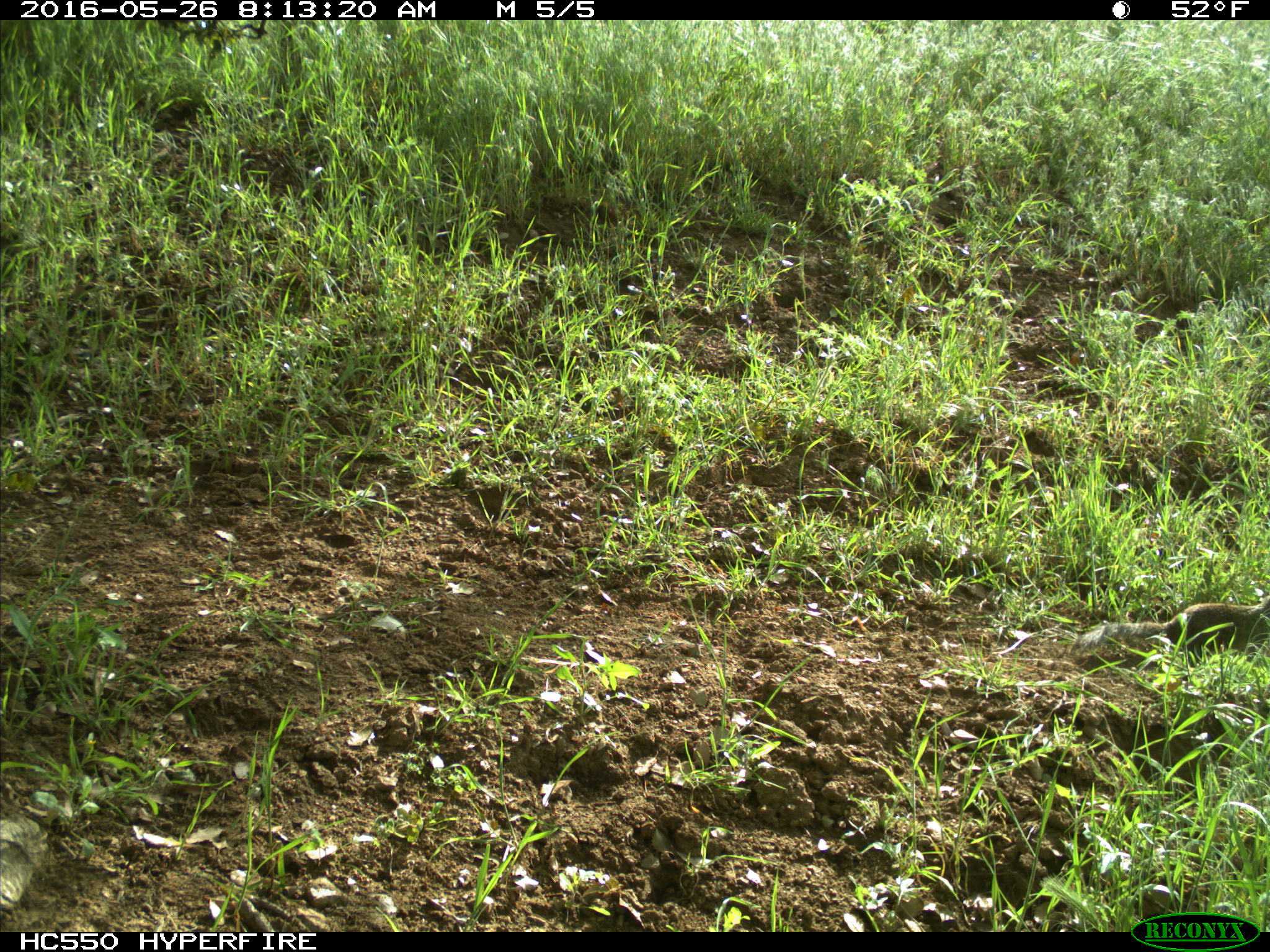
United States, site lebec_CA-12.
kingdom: Animalia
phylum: Chordata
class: Mammalia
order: Rodentia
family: Sciuridae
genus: Otospermophilus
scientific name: Otospermophilus beecheyi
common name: california ground squirrel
Otospermophilus beecheyi (california ground squirrel).